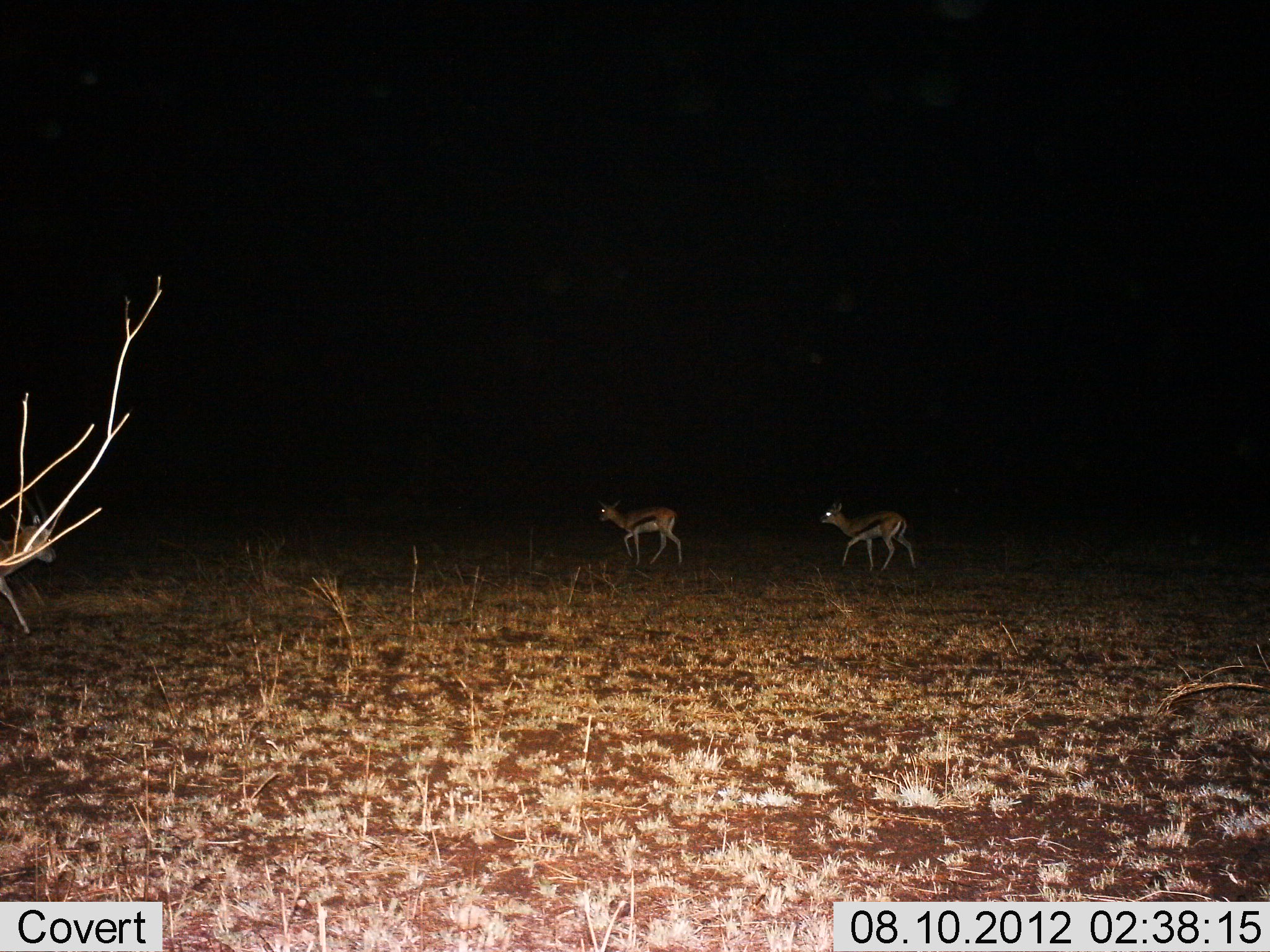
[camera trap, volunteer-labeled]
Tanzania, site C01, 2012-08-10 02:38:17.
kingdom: Animalia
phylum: Chordata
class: Mammalia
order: Artiodactyla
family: Bovidae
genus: Eudorcas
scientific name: Eudorcas thomsonii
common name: thomson's gazelle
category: gazellethomsons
Gazellethomsons (thomson's gazelle) (Eudorcas thomsonii), count 3. Behavior (volunteer vote fractions): standing 20%, resting 0%, moving 80%, interacting 0%. Young present (vote fraction): 0%. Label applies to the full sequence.